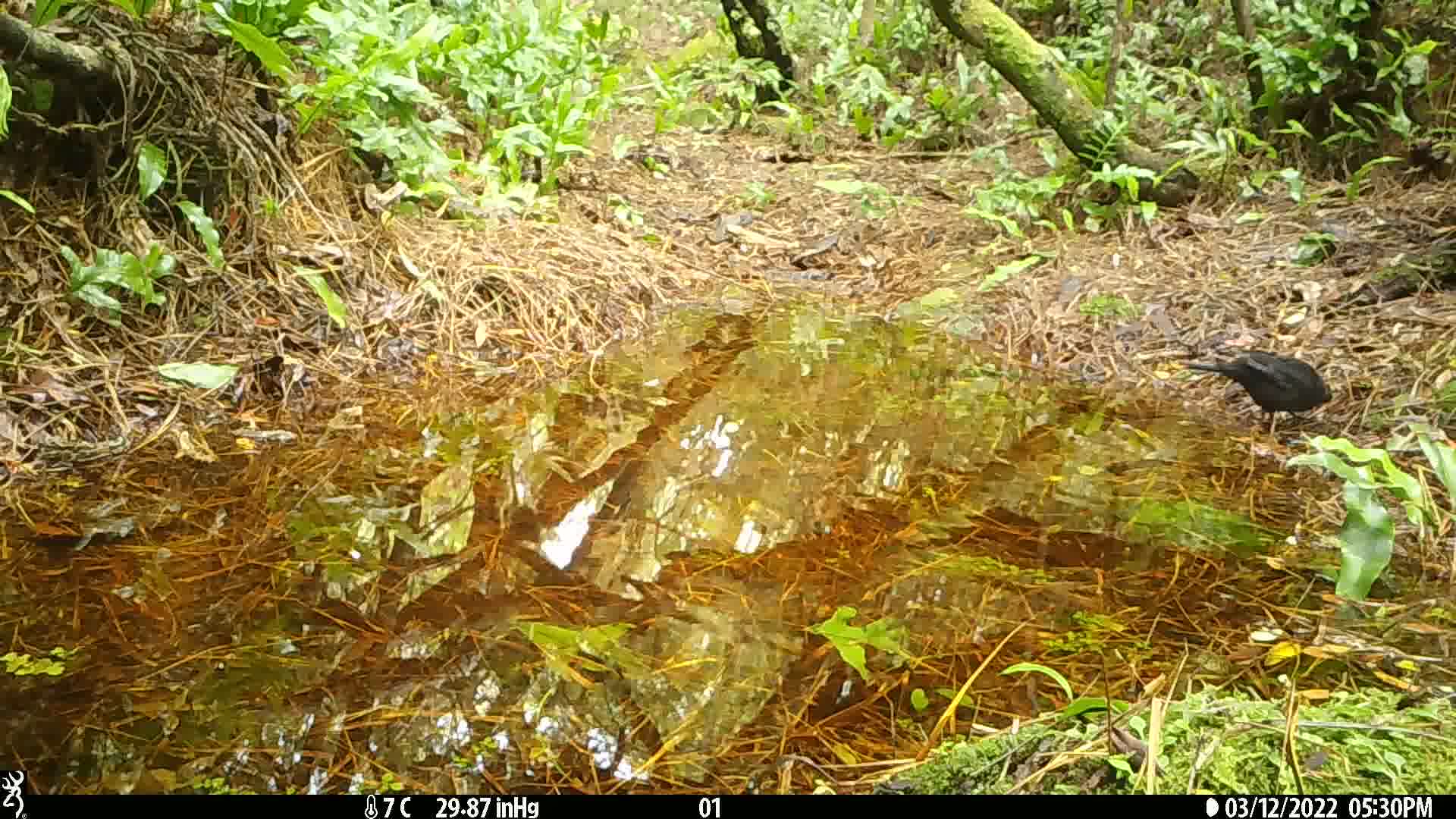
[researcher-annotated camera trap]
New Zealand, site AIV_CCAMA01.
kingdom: Animalia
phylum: Chordata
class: Aves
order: Passeriformes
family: Turdidae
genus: Turdus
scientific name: Turdus merula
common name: eurasian blackbird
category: blackbird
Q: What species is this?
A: Blackbird (eurasian blackbird) (Turdus merula).